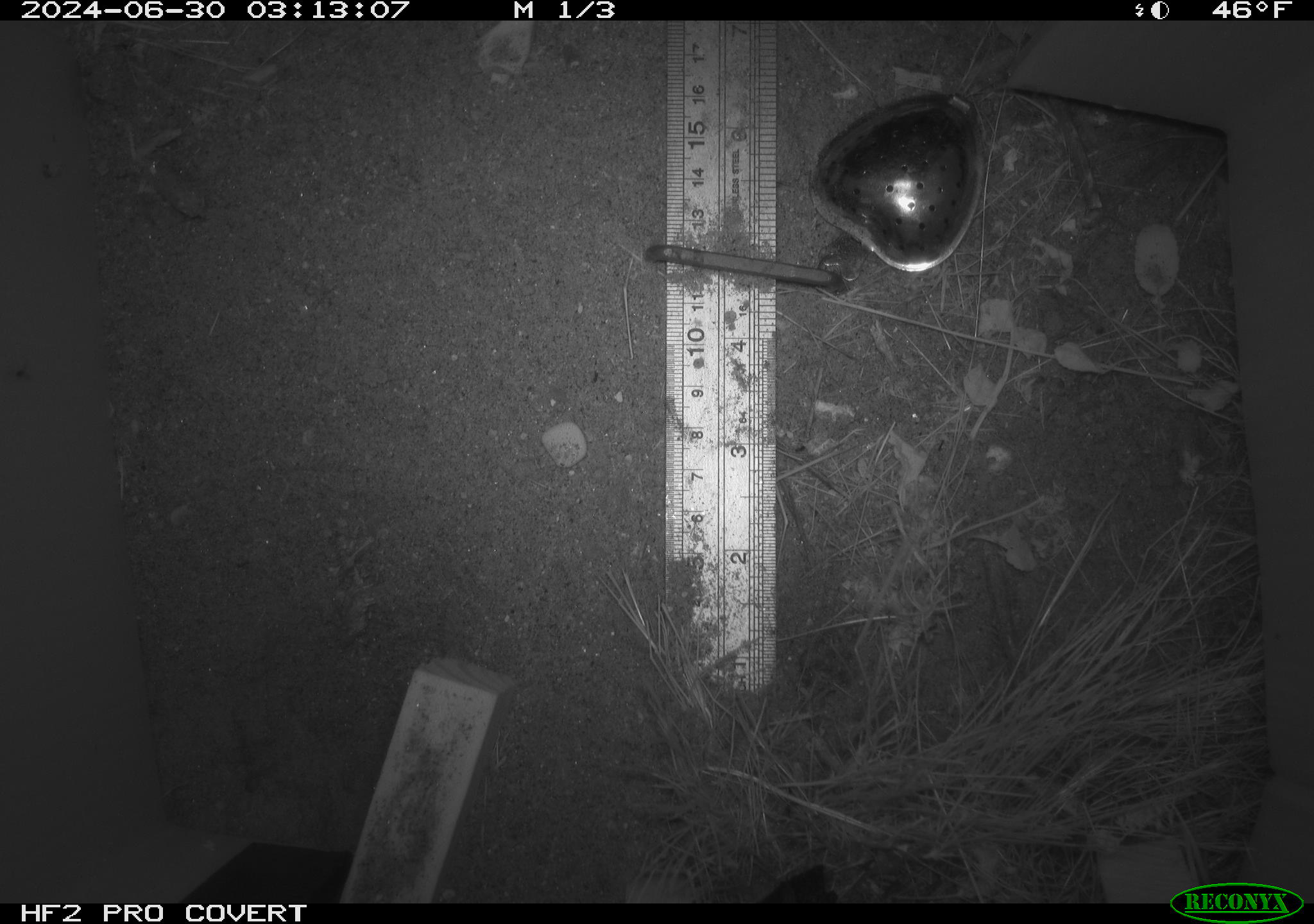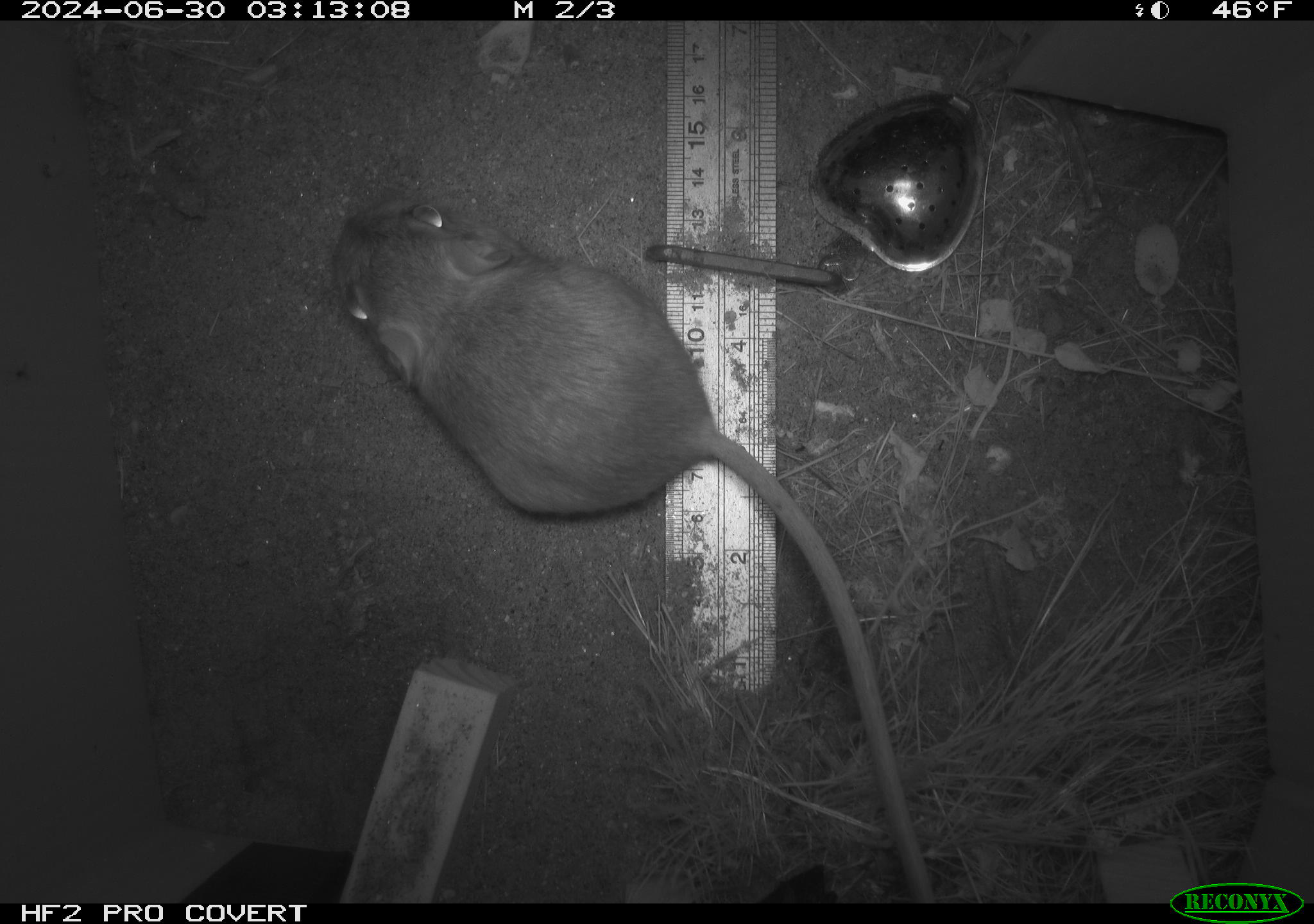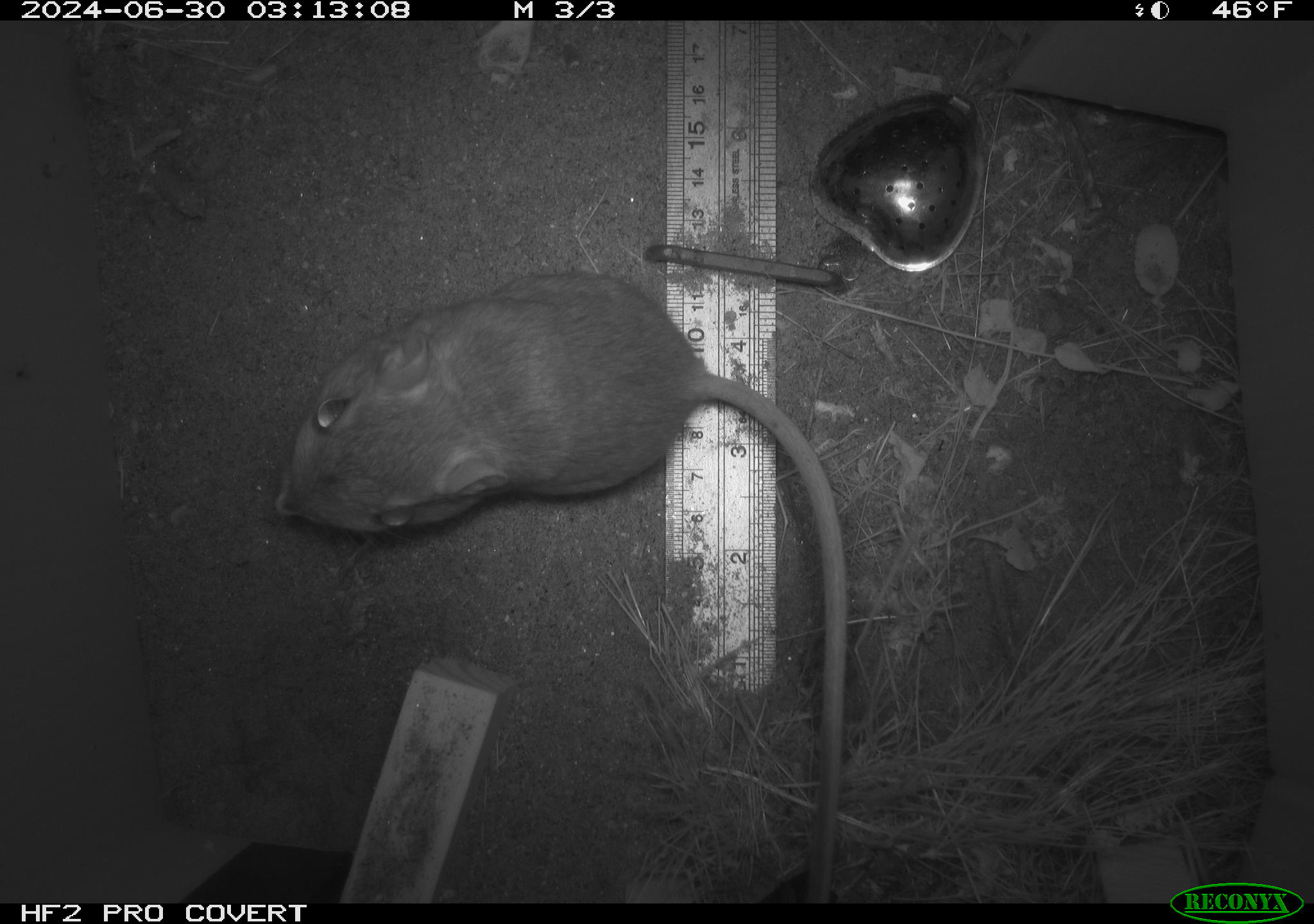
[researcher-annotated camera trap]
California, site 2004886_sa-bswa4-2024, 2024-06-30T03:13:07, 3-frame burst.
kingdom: Animalia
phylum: Chordata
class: Mammalia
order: Rodentia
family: Heteromyidae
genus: Dipodomys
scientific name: Dipodomys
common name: kangaroo rats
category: dipodomys species